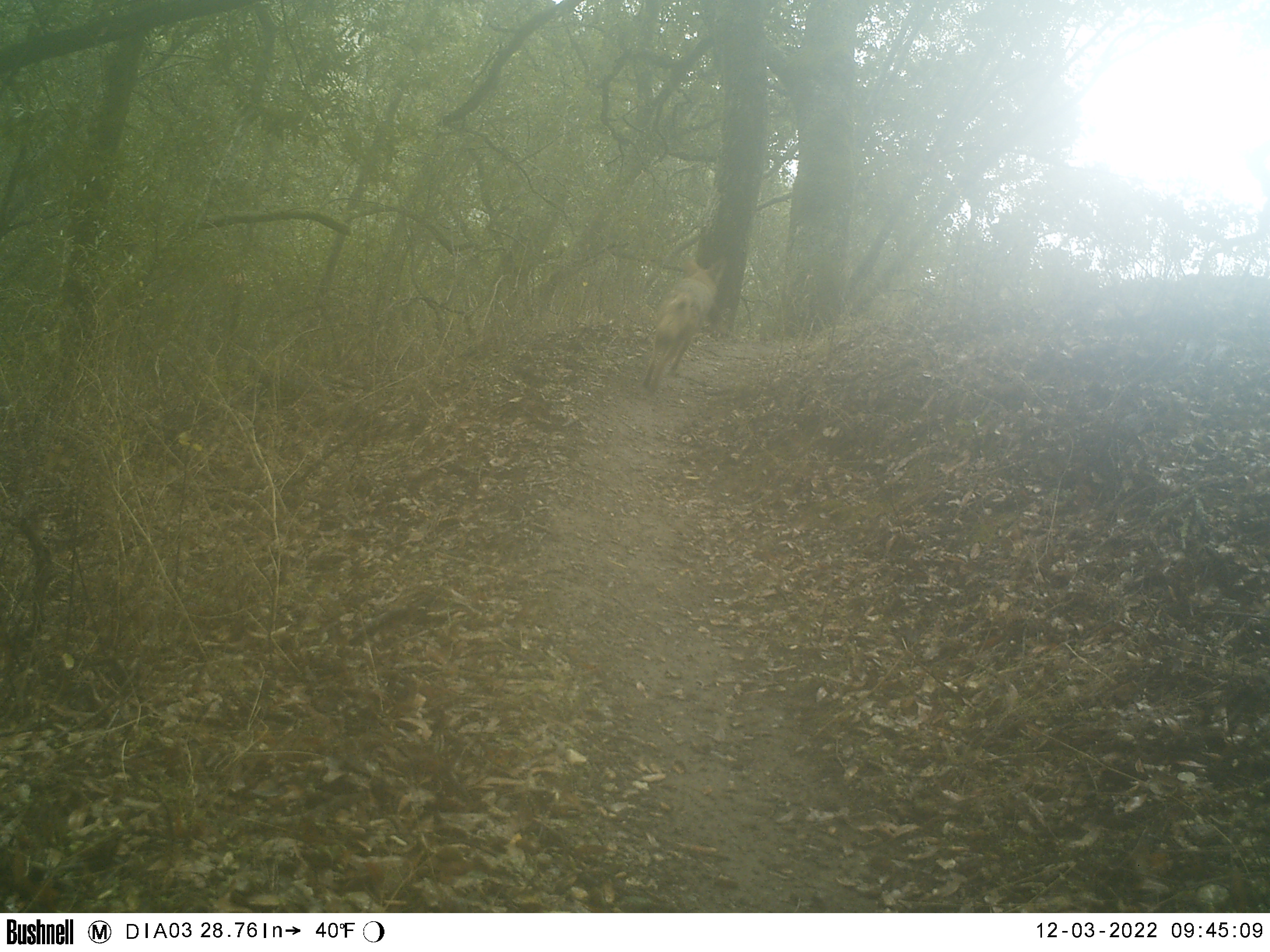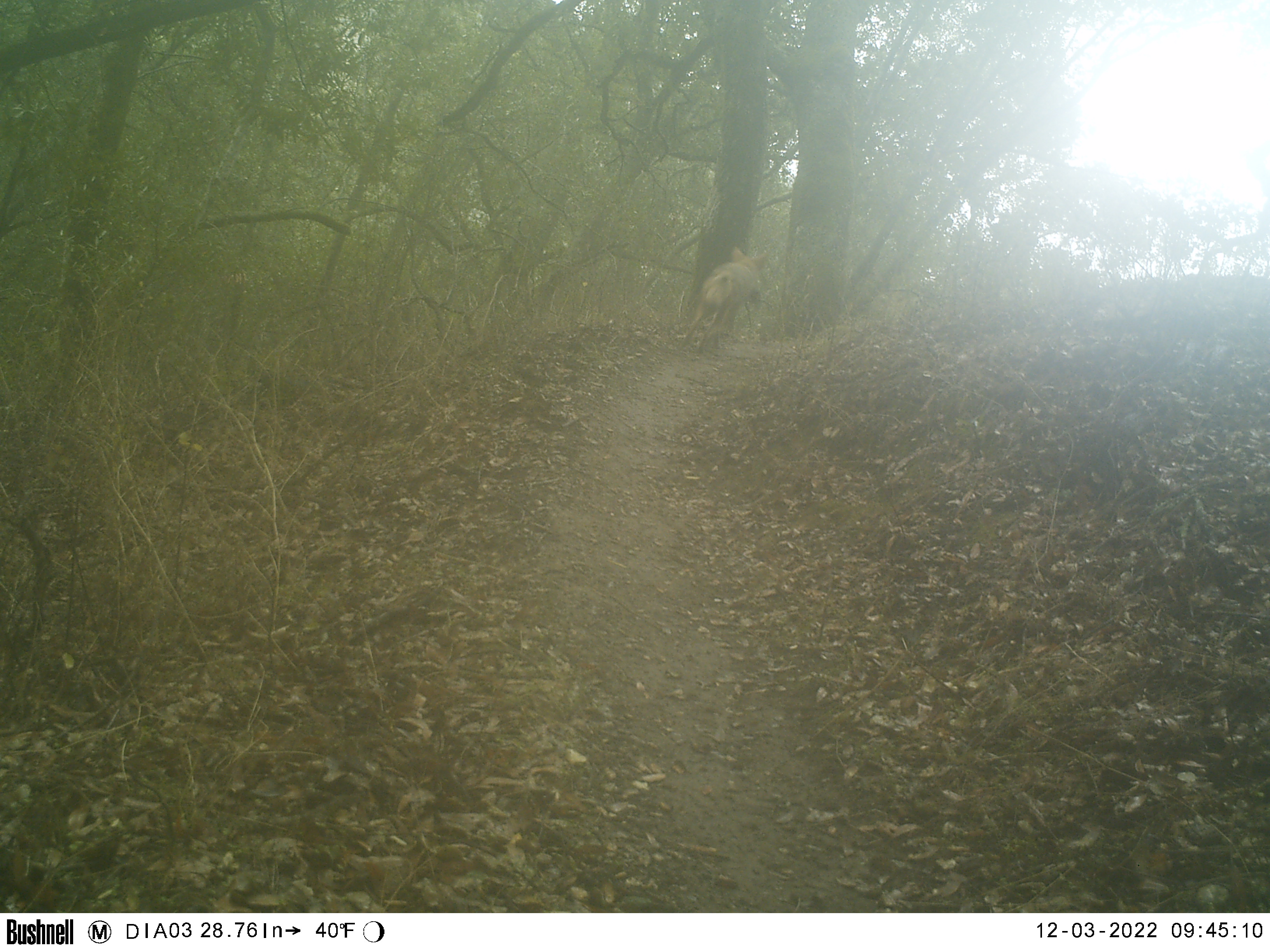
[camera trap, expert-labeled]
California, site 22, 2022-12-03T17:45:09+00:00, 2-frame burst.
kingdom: Animalia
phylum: Chordata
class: Mammalia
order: Carnivora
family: Canidae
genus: Canis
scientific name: Canis latrans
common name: coyote